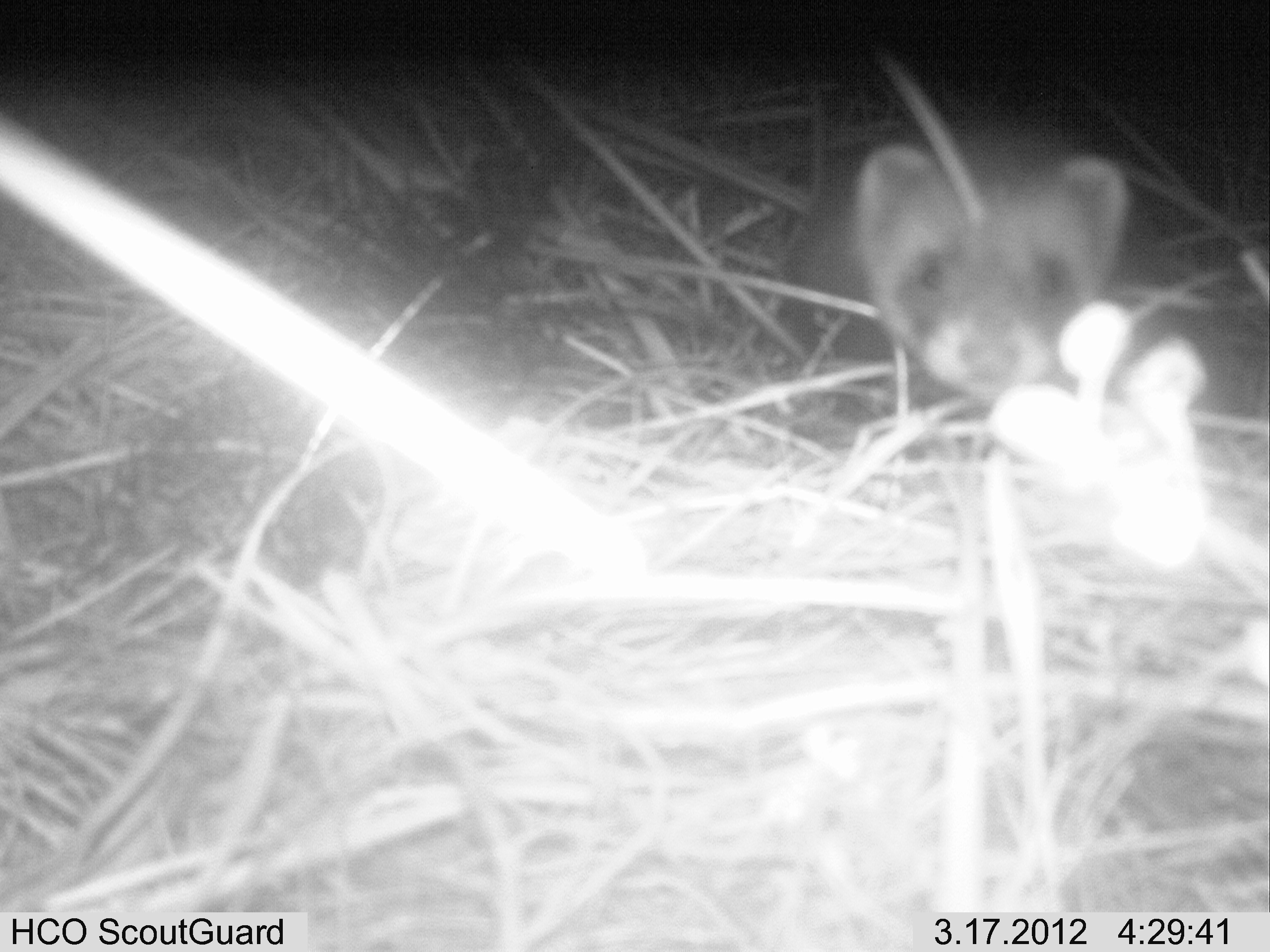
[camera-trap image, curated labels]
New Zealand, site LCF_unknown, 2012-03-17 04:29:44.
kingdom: Animalia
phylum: Chordata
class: Mammalia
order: Carnivora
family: Mustelidae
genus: Mustela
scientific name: Mustela furo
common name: ferret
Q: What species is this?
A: Ferret (Mustela furo).